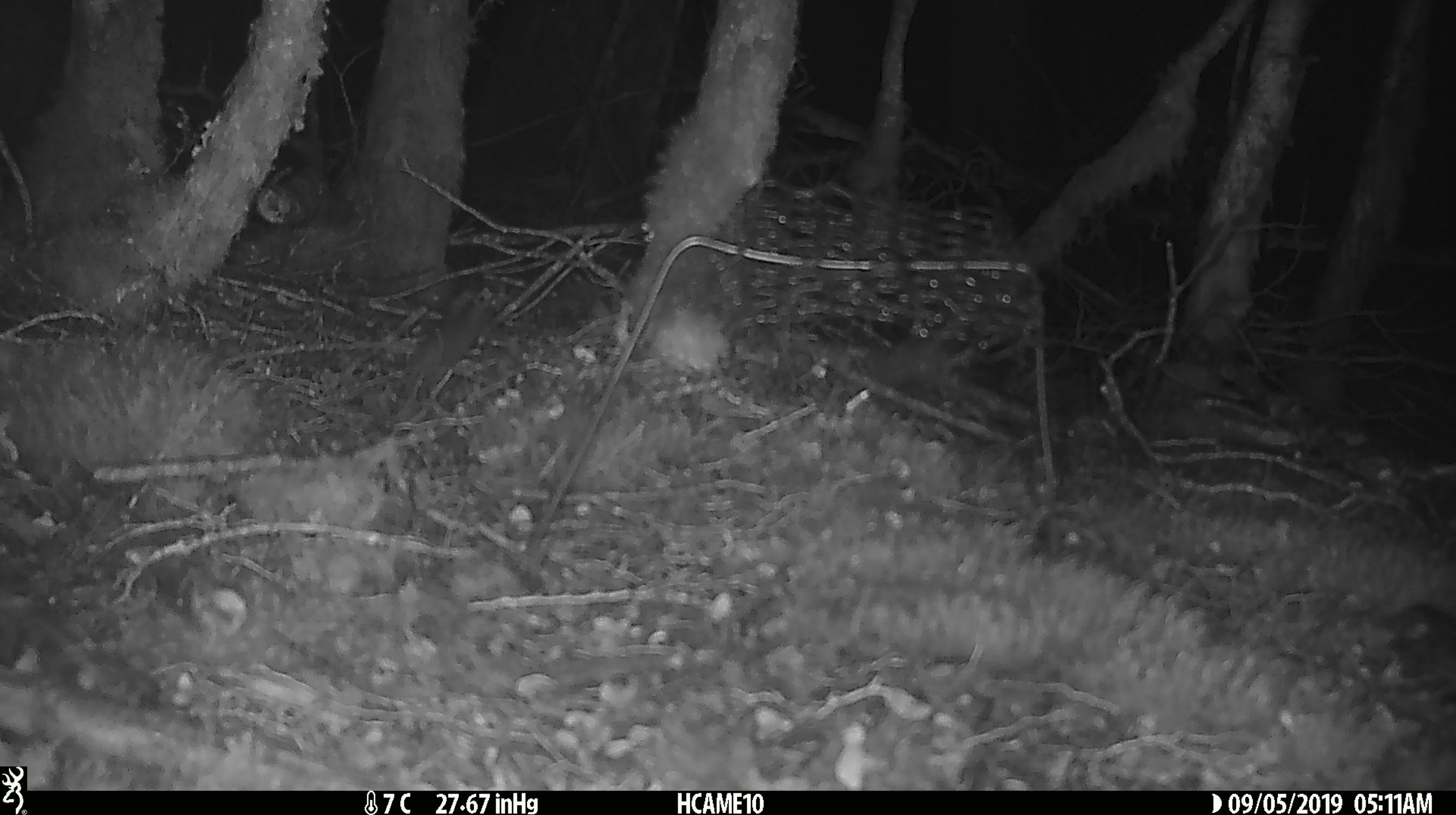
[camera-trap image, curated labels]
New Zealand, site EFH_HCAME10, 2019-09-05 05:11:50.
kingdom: Animalia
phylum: Chordata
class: Mammalia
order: Rodentia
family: Muridae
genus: Mus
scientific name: Mus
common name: mouse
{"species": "mouse (Mus)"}